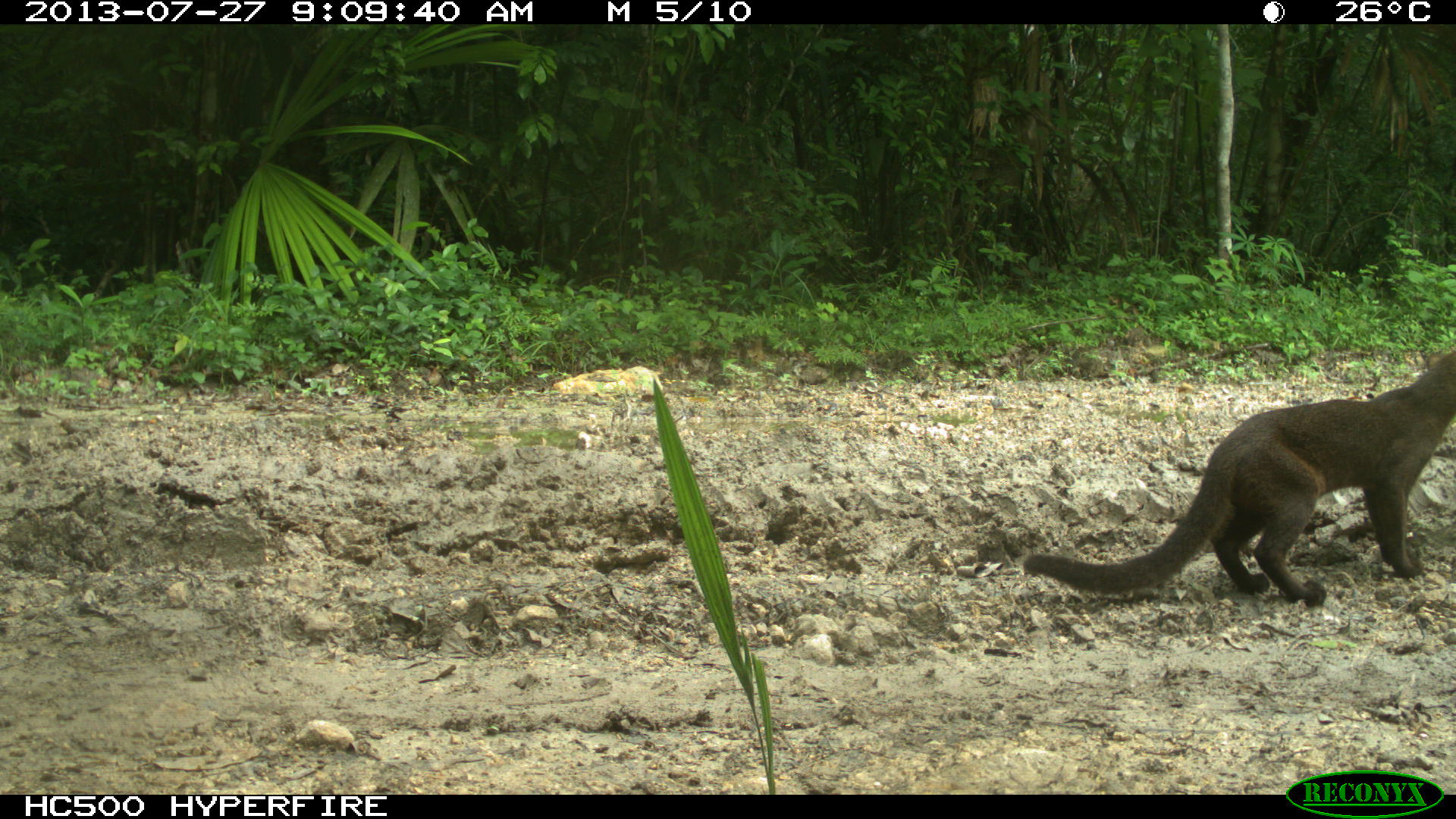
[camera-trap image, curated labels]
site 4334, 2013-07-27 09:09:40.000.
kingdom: Animalia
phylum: Chordata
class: Mammalia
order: Carnivora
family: Felidae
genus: Herpailurus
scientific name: Herpailurus yagouaroundi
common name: jaguarundi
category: puma yagoroundi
Puma yagoroundi (jaguarundi) (Herpailurus yagouaroundi), count 1.